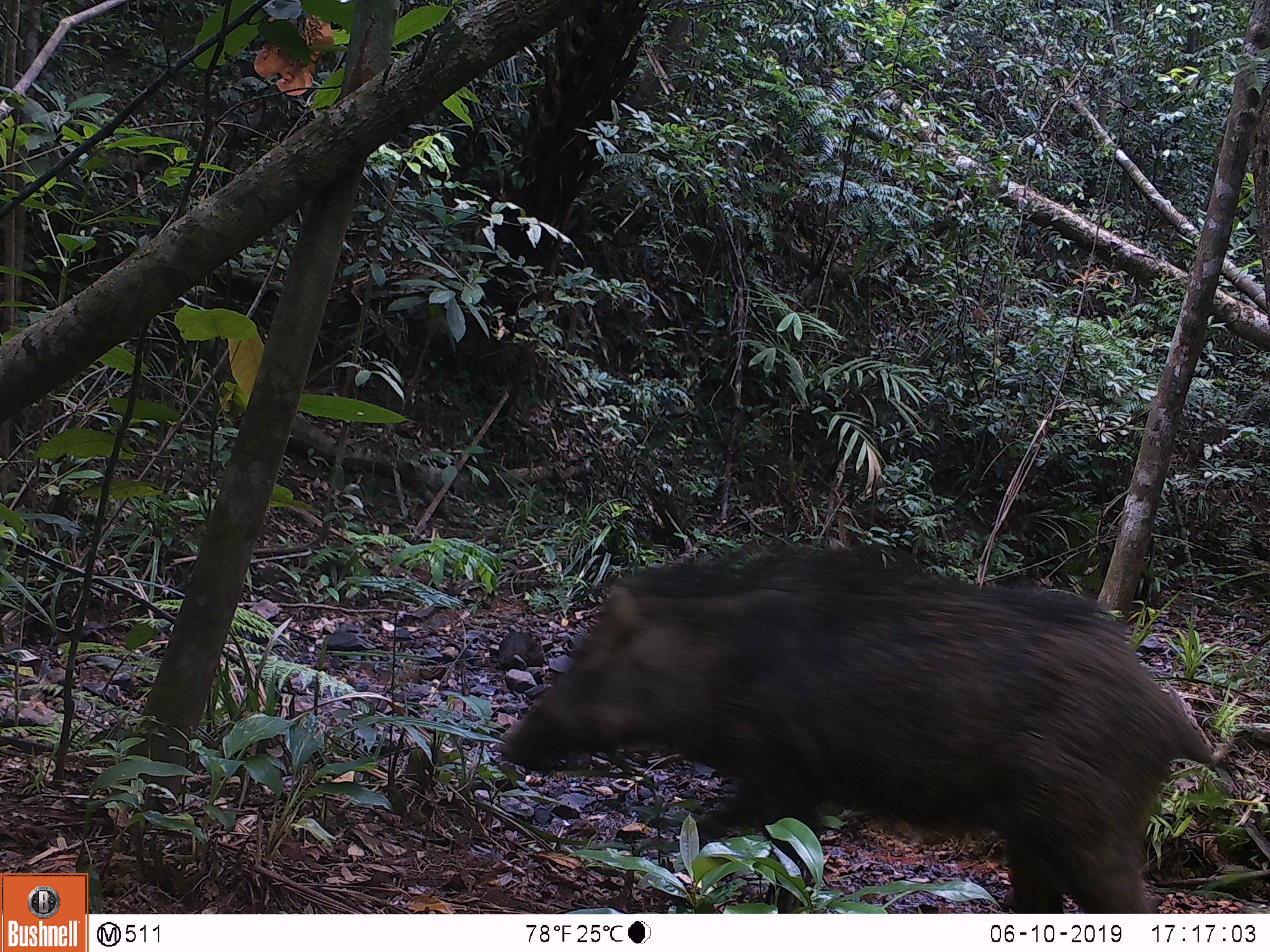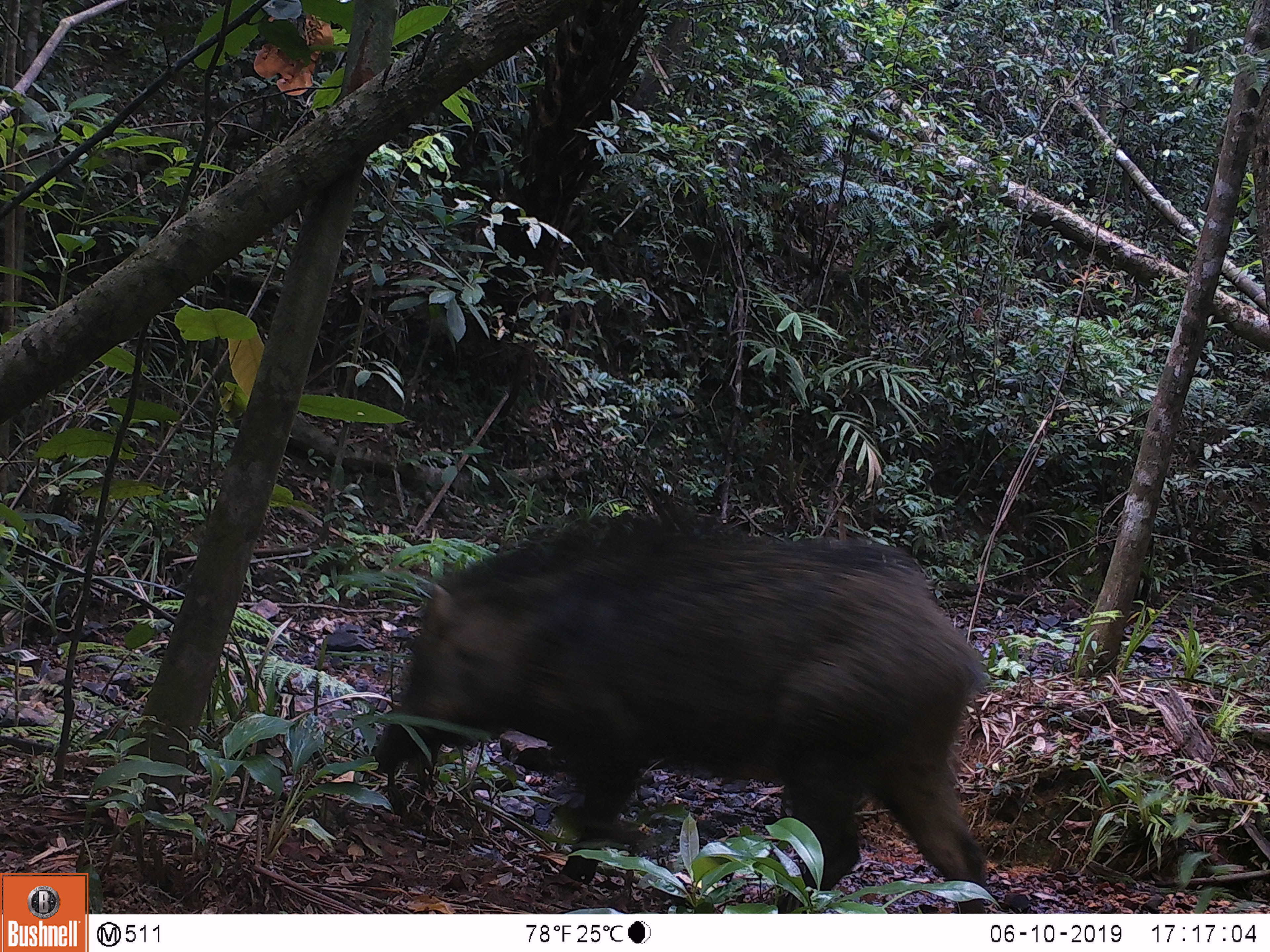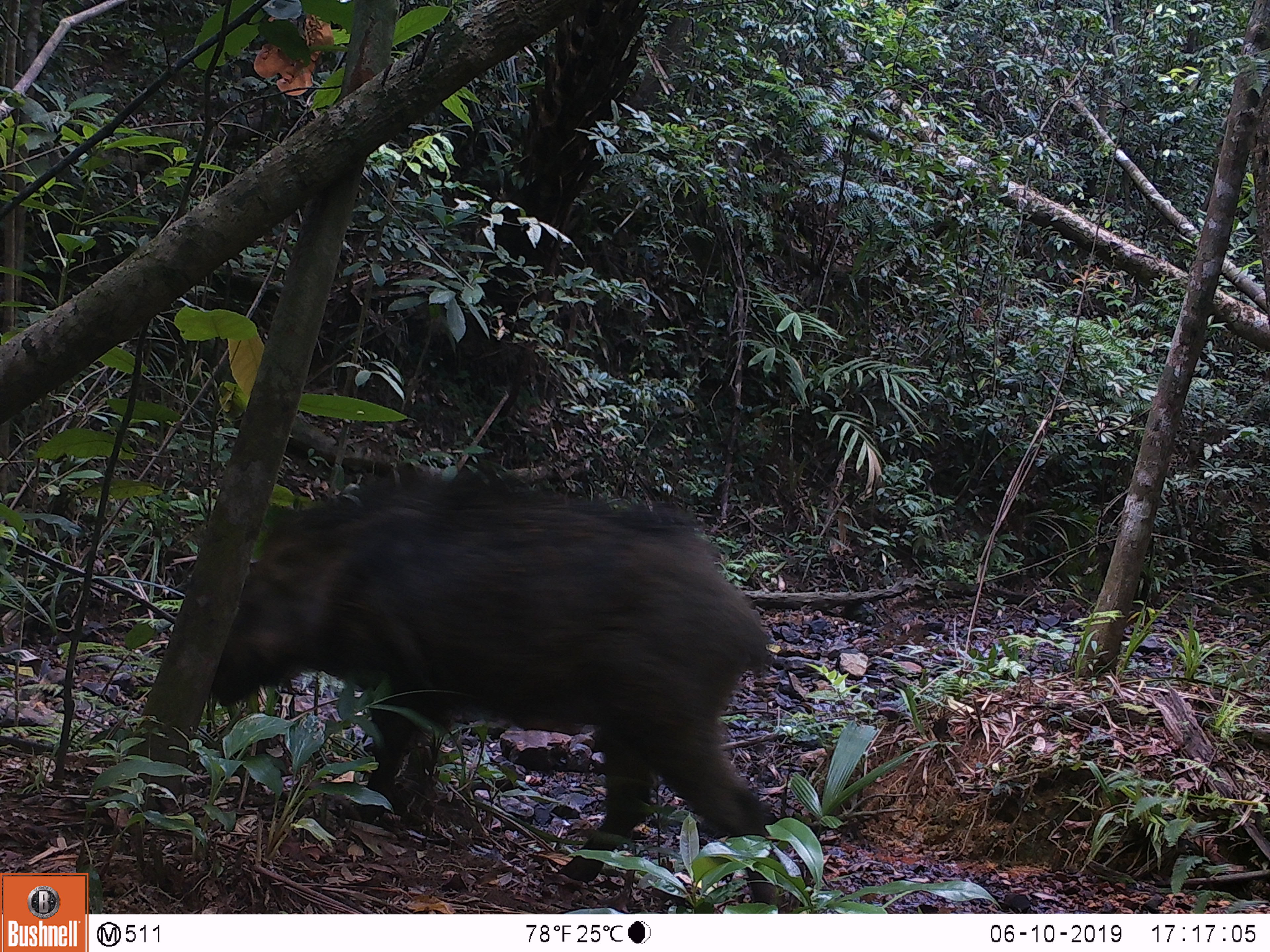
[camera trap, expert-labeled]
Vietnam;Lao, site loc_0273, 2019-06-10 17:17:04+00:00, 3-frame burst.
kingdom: Animalia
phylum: Chordata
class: Mammalia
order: Artiodactyla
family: Suidae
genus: Sus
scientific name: Sus scrofa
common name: eurasian wild pig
Eurasian wild pig (Sus scrofa). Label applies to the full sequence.